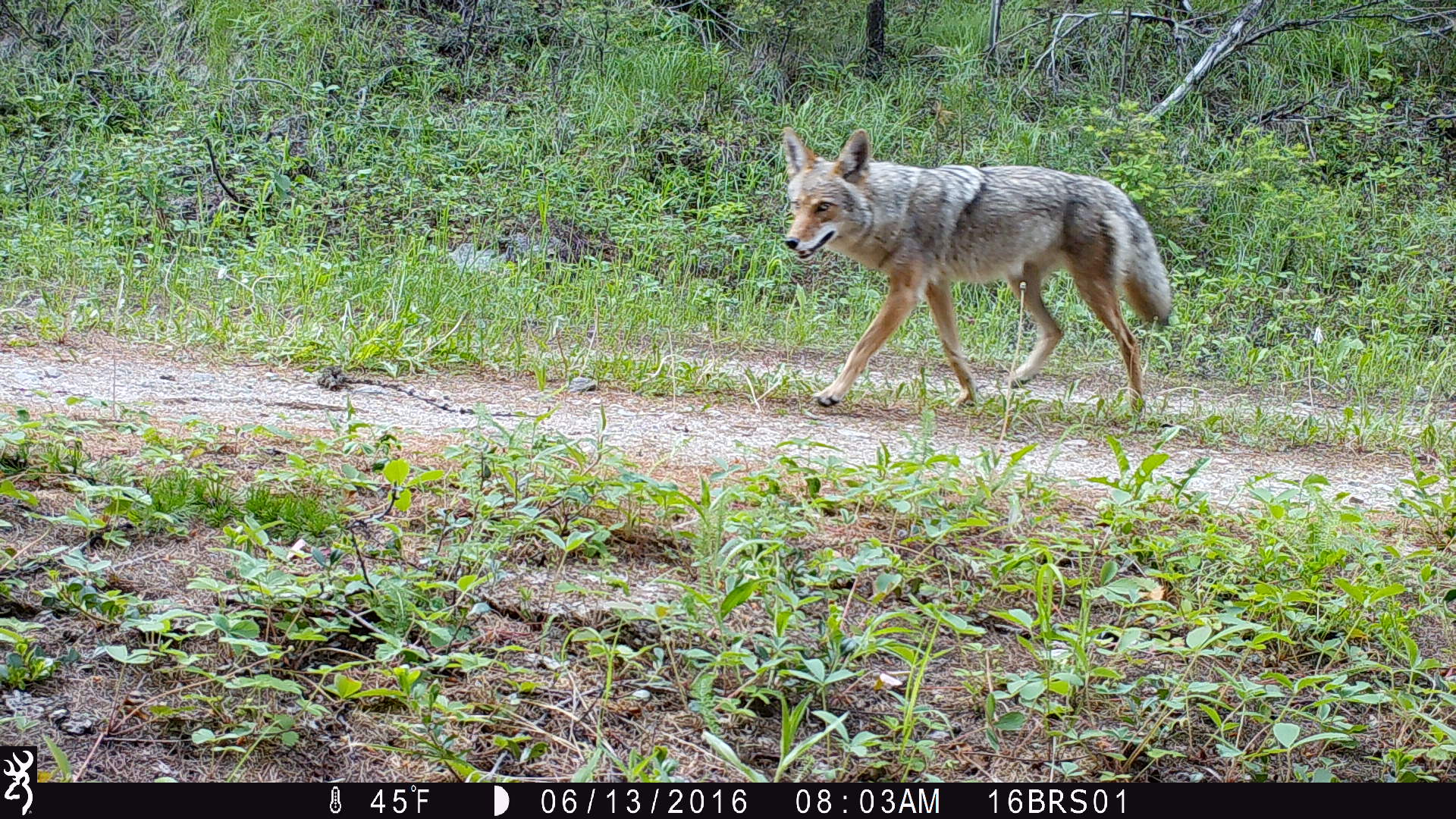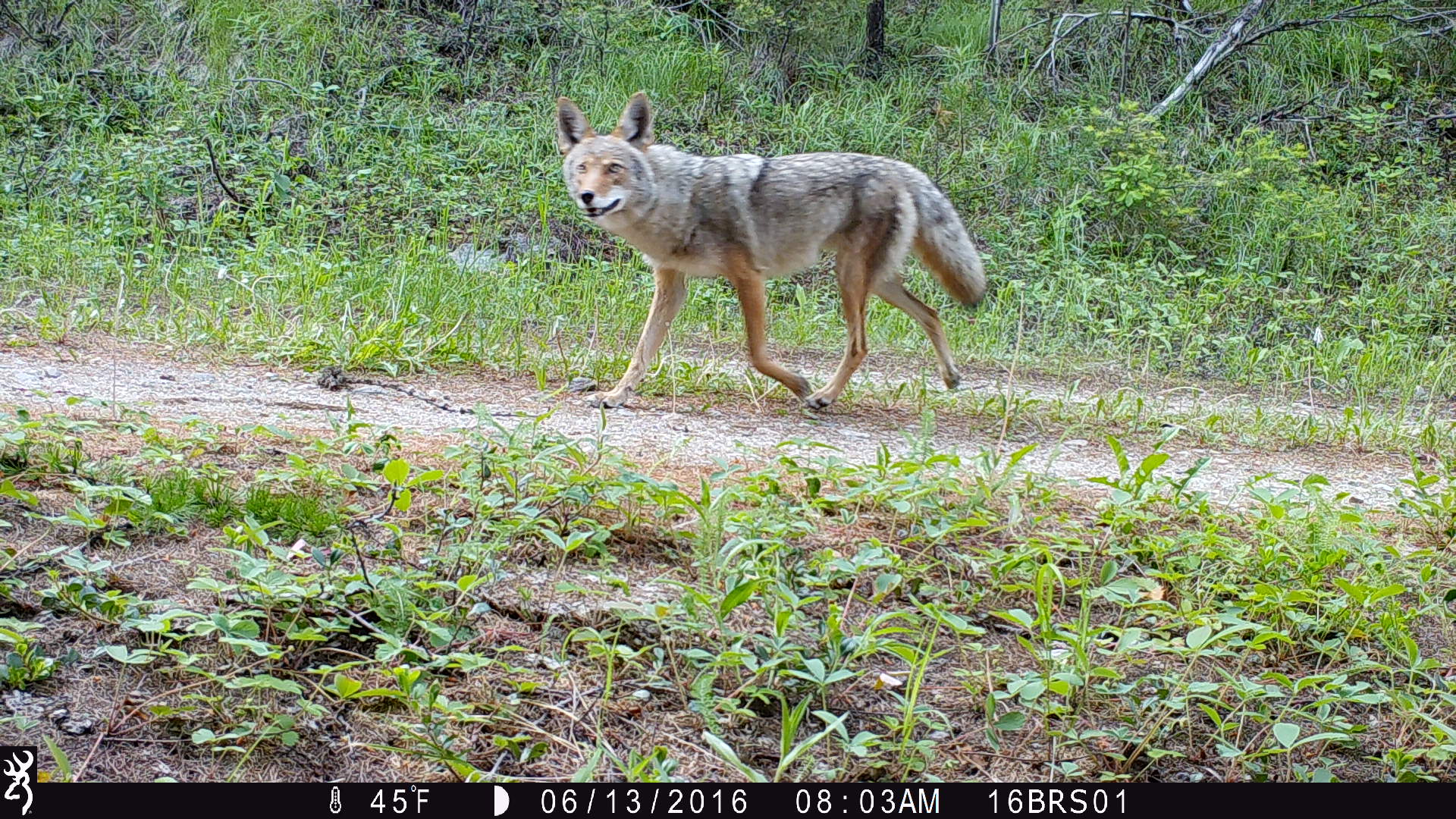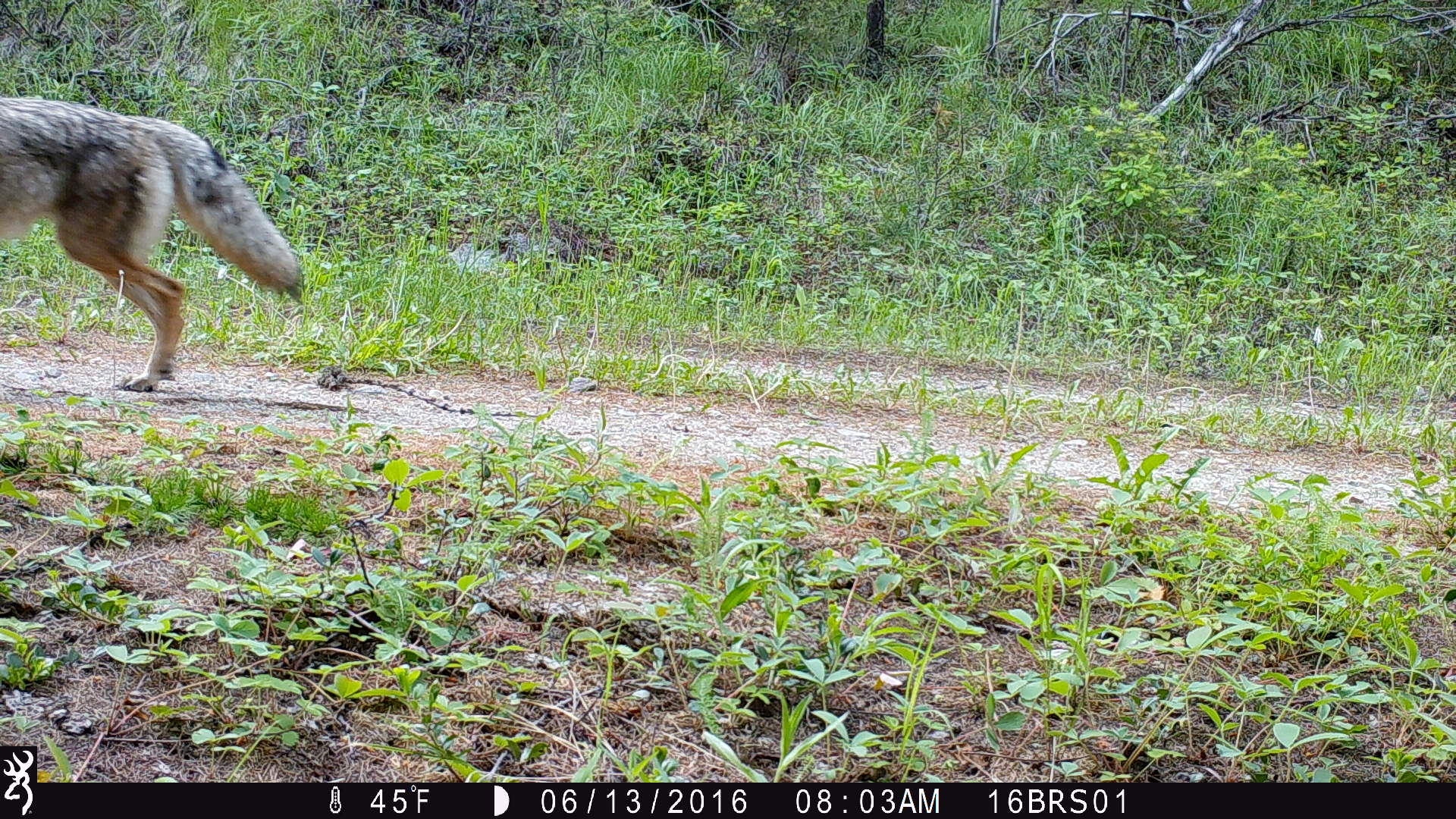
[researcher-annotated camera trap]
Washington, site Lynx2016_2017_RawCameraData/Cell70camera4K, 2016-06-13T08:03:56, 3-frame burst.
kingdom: Animalia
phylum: Chordata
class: Mammalia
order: Carnivora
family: Canidae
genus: Canis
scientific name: Canis latrans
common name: coyote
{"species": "Canis latrans (coyote)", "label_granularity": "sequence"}